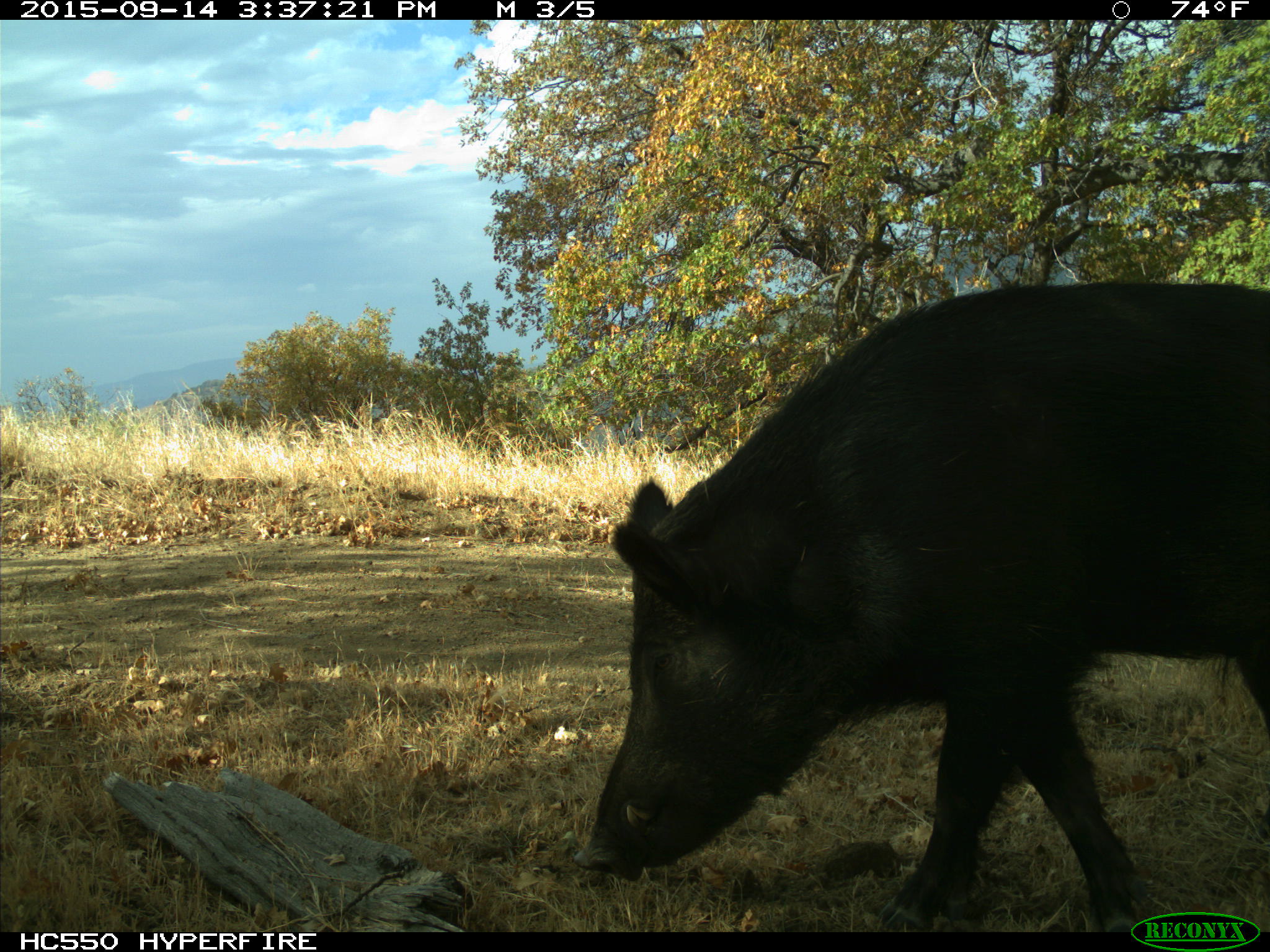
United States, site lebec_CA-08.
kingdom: Animalia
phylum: Chordata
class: Mammalia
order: Artiodactyla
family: Suidae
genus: Sus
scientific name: Sus scrofa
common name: wild boar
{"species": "Sus scrofa (wild boar)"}